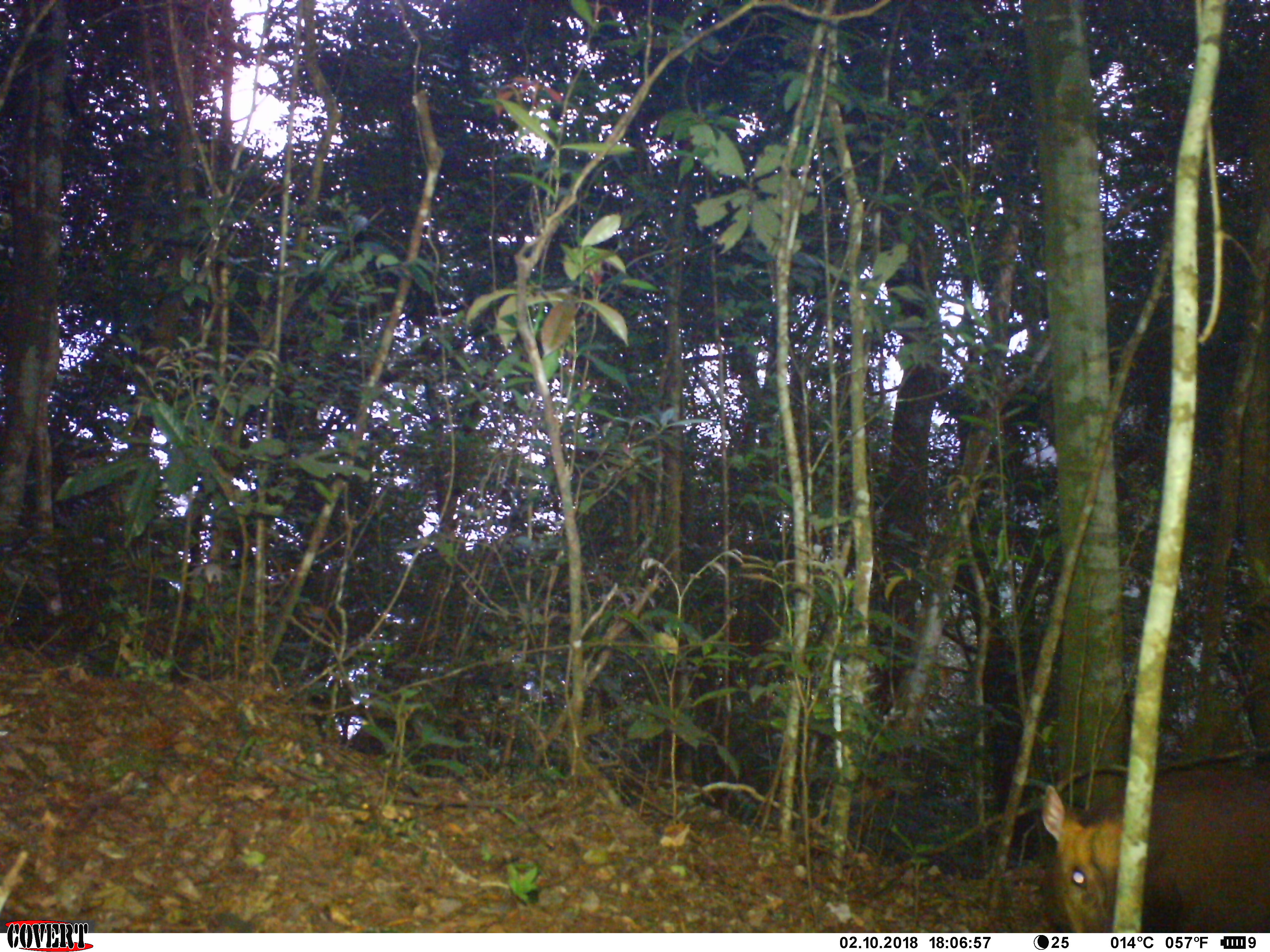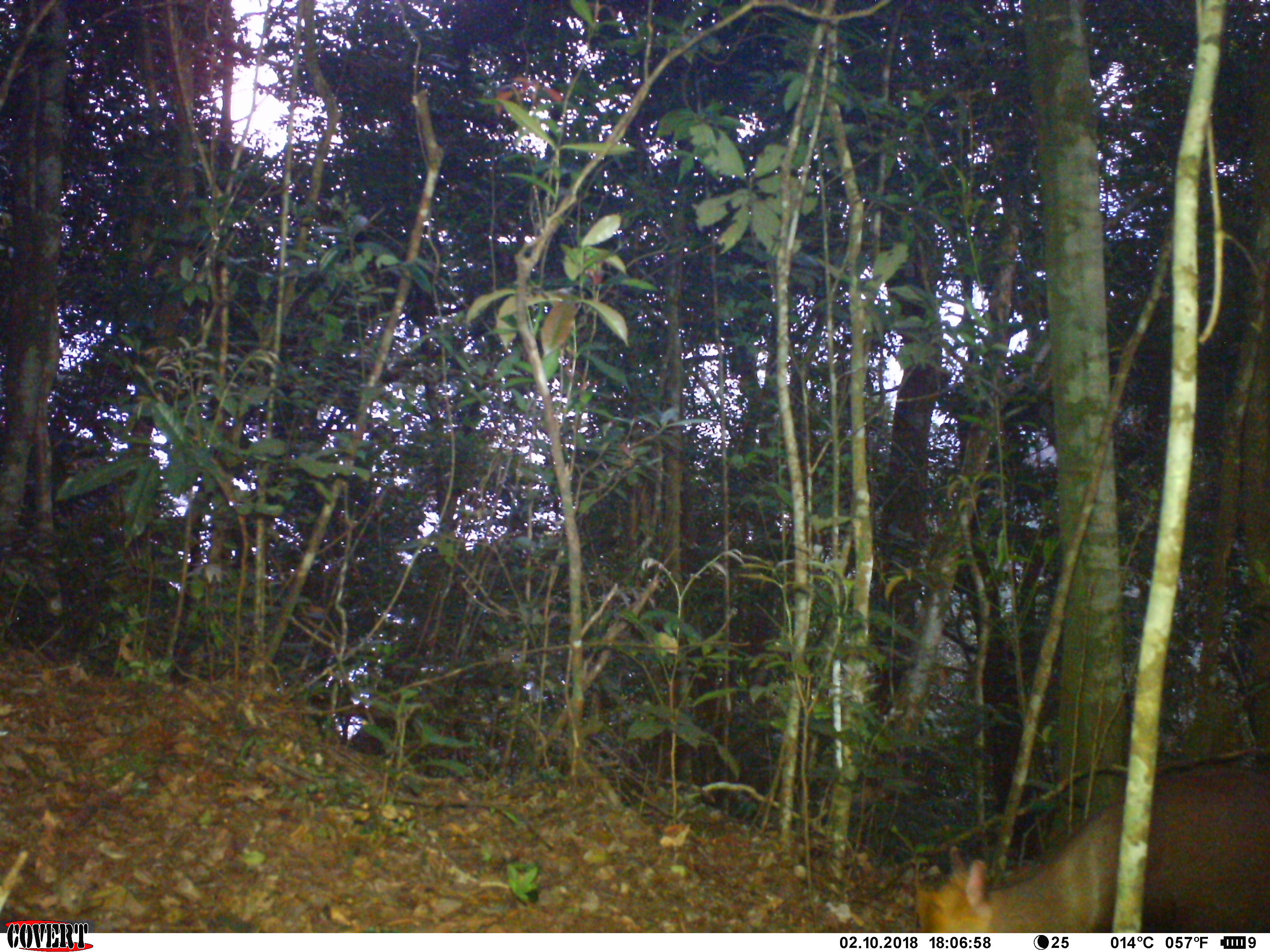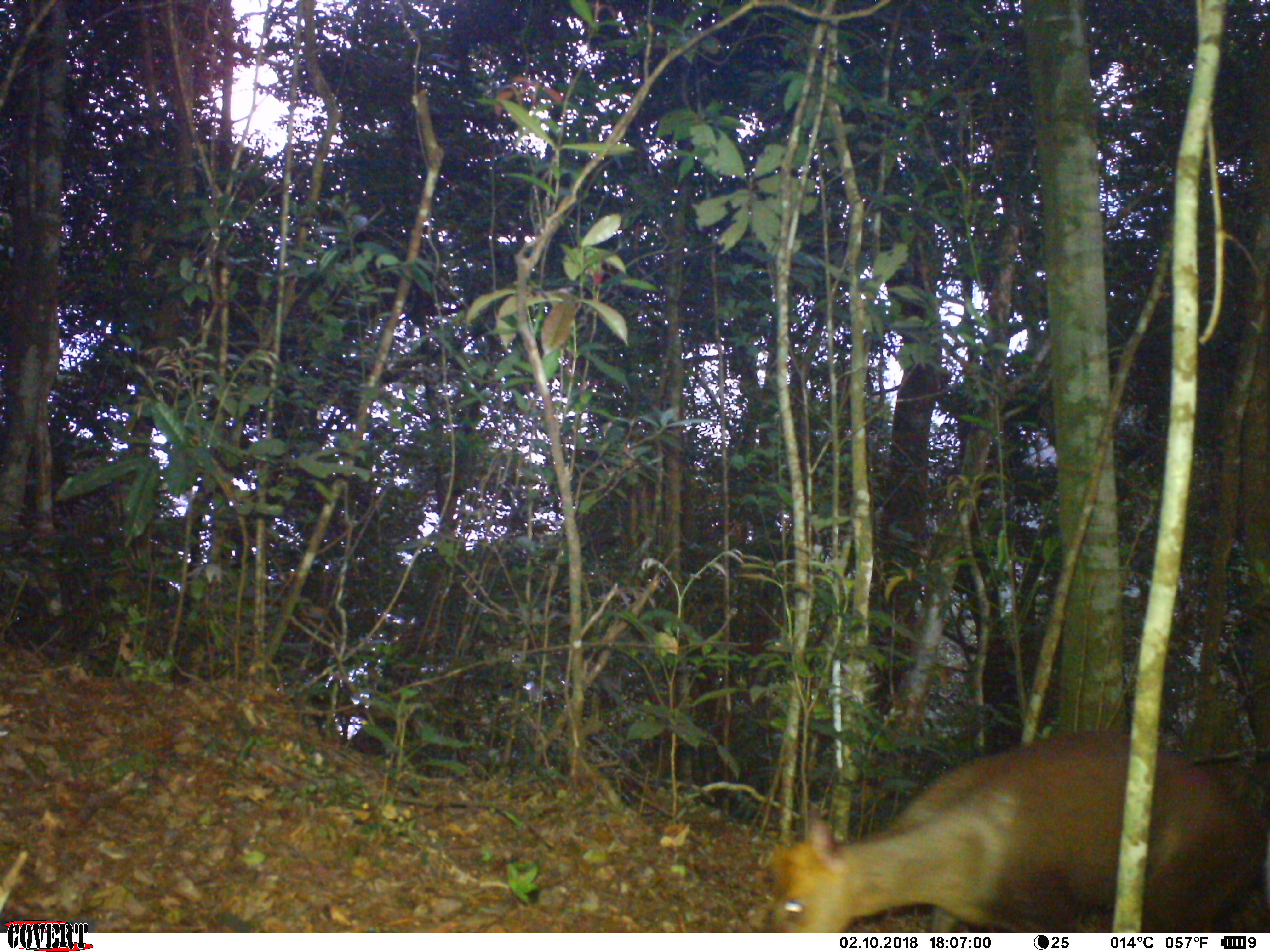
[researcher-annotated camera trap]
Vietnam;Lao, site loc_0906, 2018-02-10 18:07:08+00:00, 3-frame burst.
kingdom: Animalia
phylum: Chordata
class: Mammalia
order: Artiodactyla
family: Cervidae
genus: Muntiacus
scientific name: Muntiacus rooseveltorum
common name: roosevelt's muntjac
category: roosevelts muntjac group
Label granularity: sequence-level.